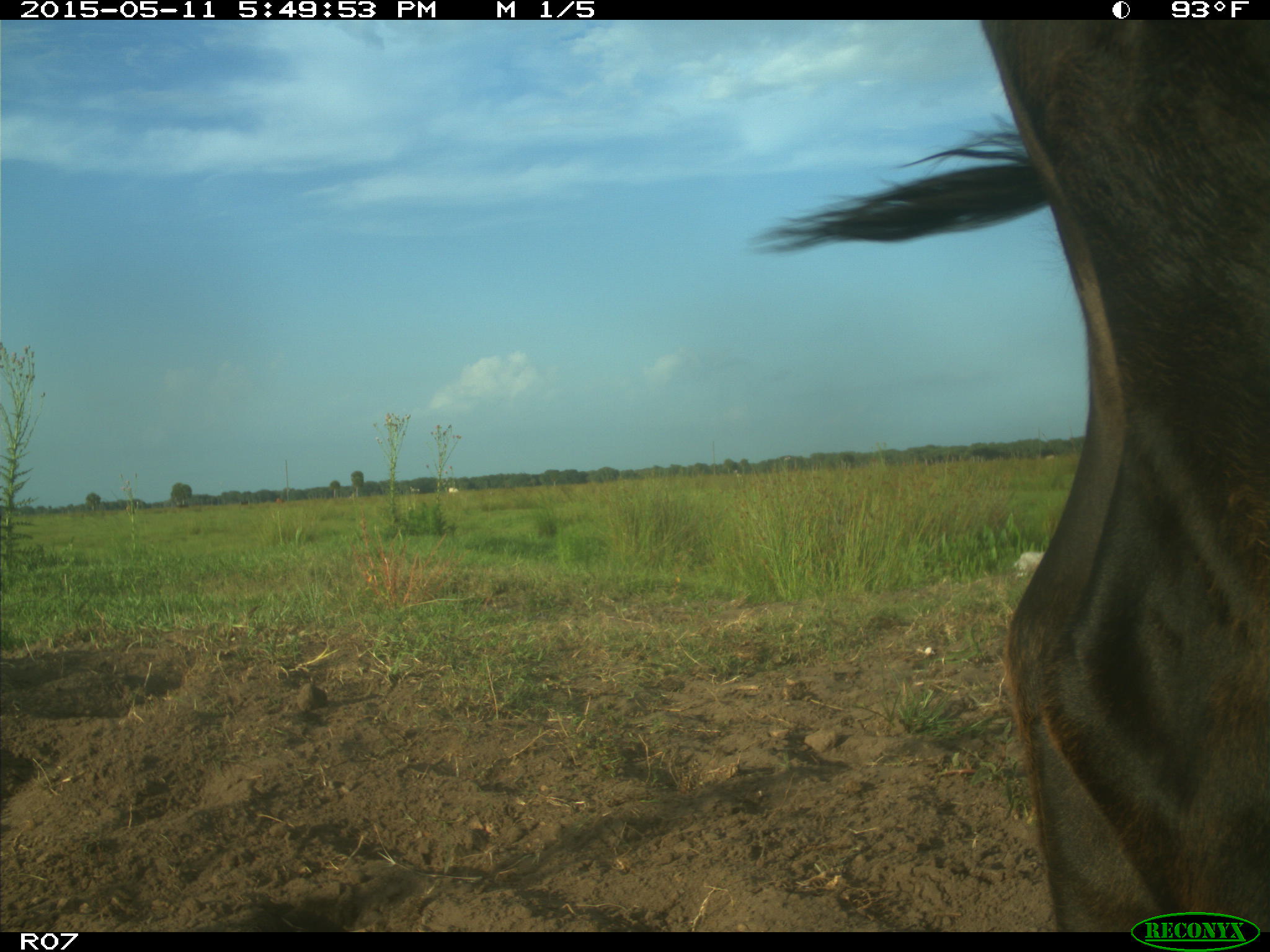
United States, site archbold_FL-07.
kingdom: Animalia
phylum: Chordata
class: Mammalia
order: Artiodactyla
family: Bovidae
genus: Bos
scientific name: Bos taurus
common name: domestic cow